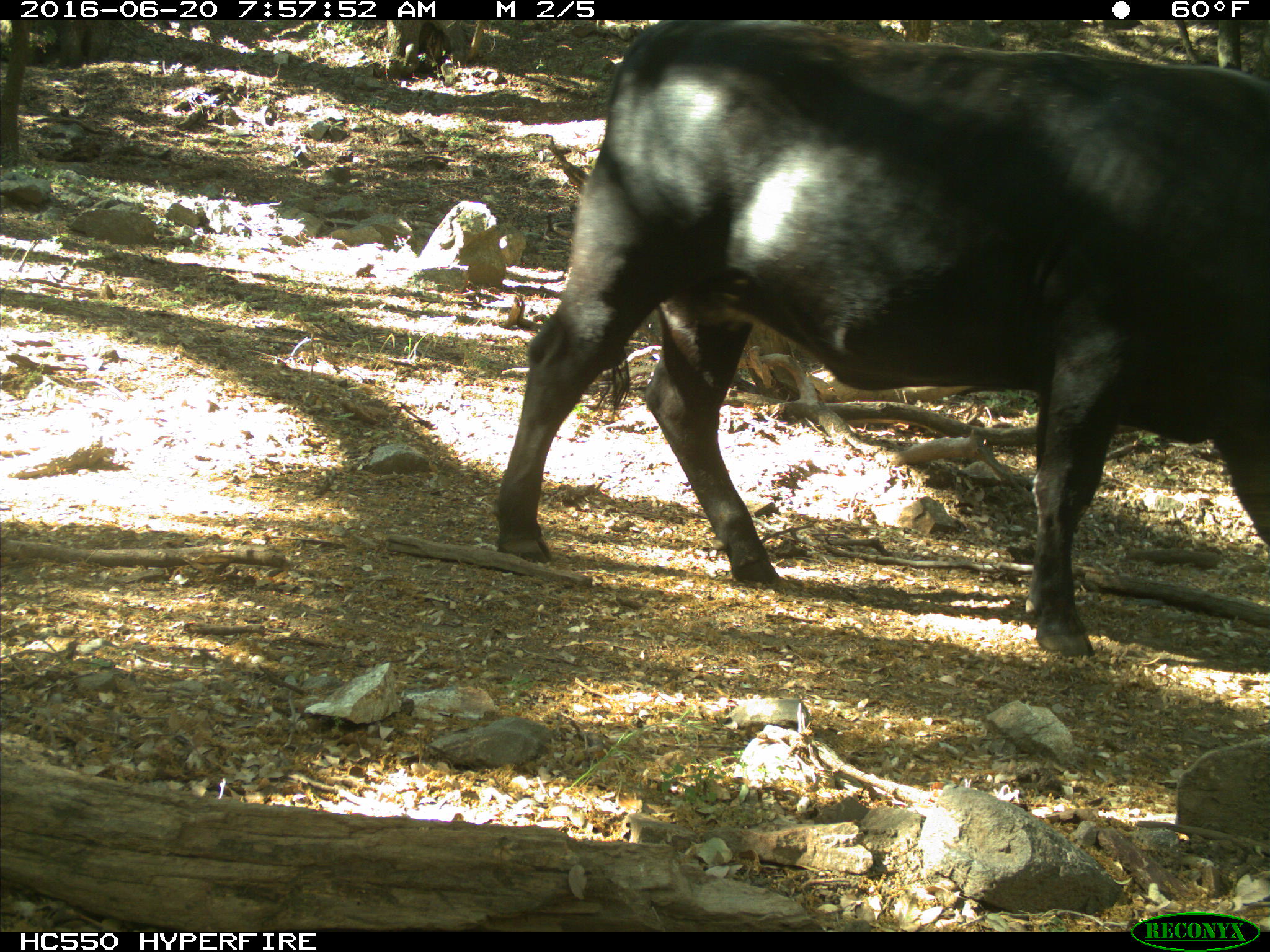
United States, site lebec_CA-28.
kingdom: Animalia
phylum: Chordata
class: Mammalia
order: Artiodactyla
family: Bovidae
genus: Bos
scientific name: Bos taurus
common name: domestic cow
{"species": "Bos taurus (domestic cow)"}